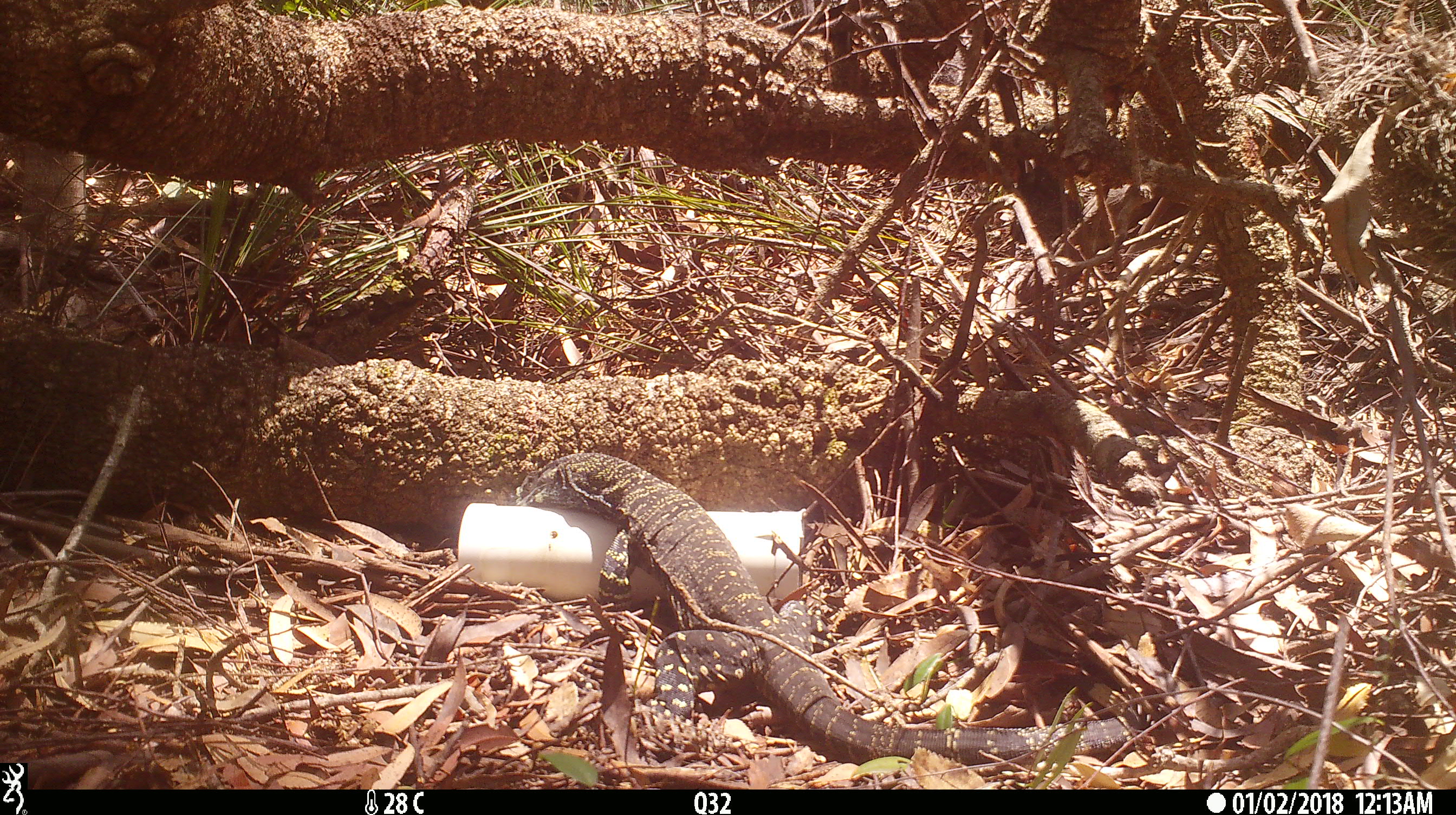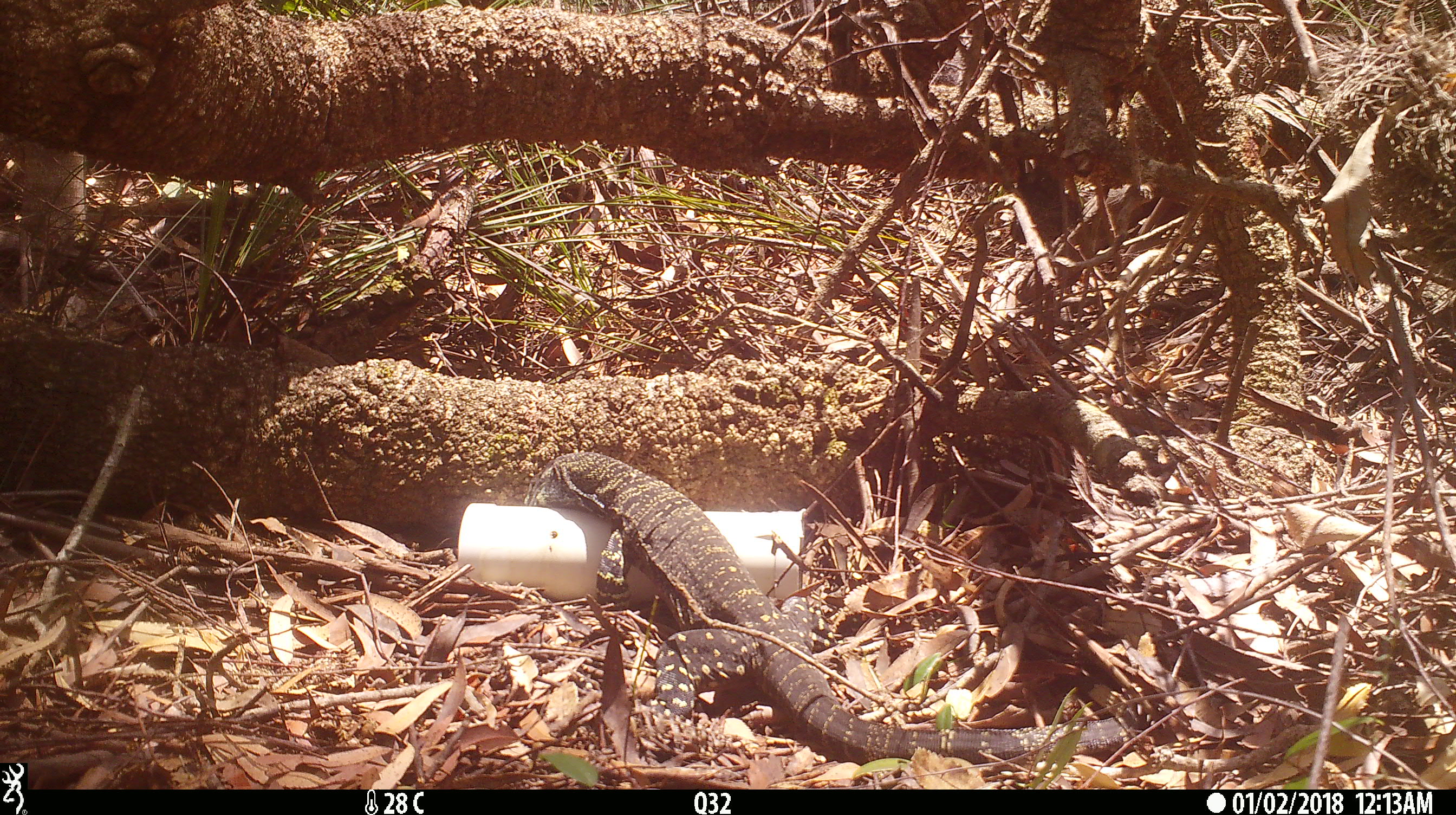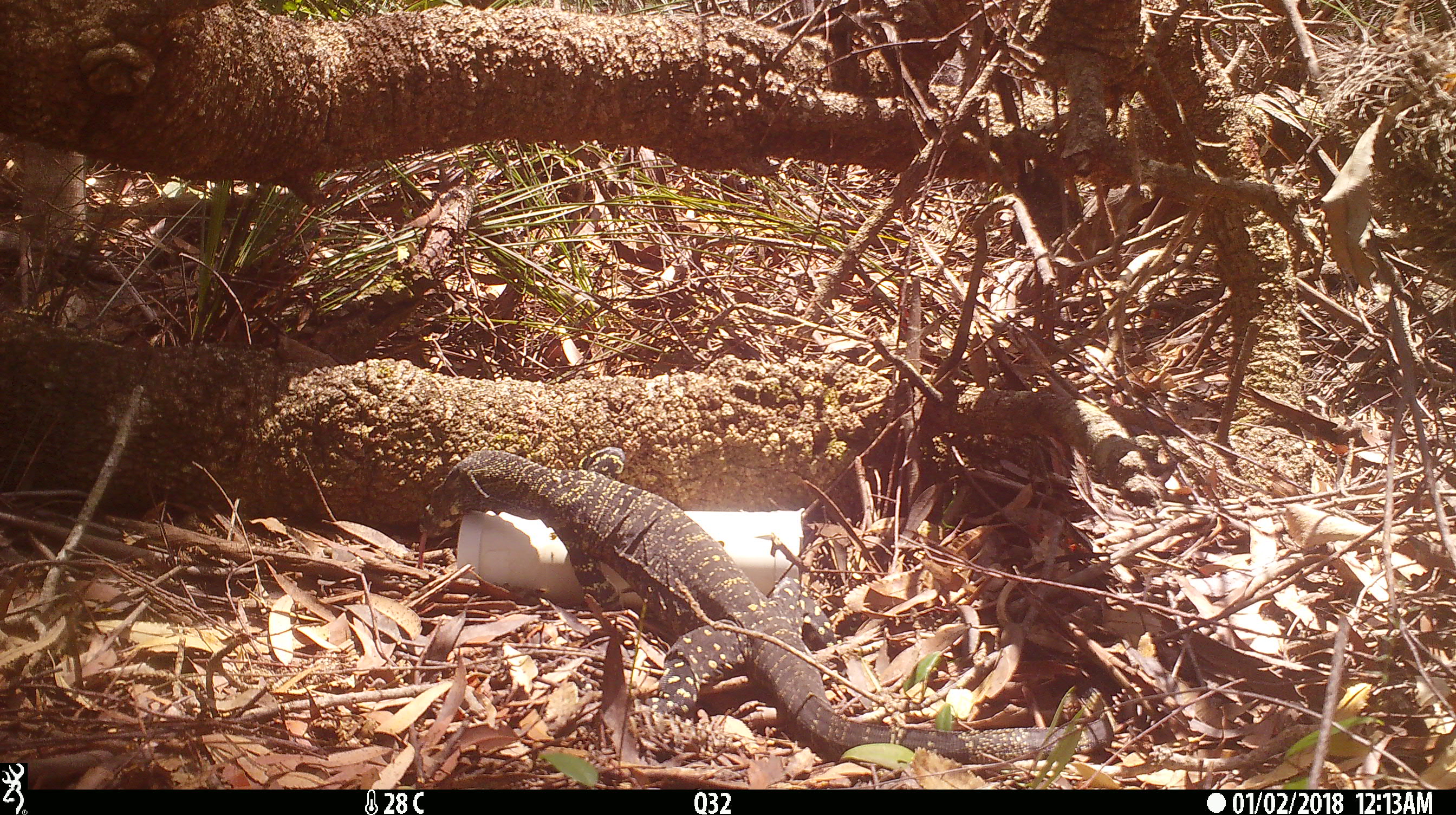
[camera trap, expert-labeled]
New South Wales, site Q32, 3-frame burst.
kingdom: Animalia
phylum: Chordata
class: Reptilia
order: Squamata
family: Varanidae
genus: Varanus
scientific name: Varanus varius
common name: lace monitor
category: goanna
Goanna (lace monitor) (Varanus varius).